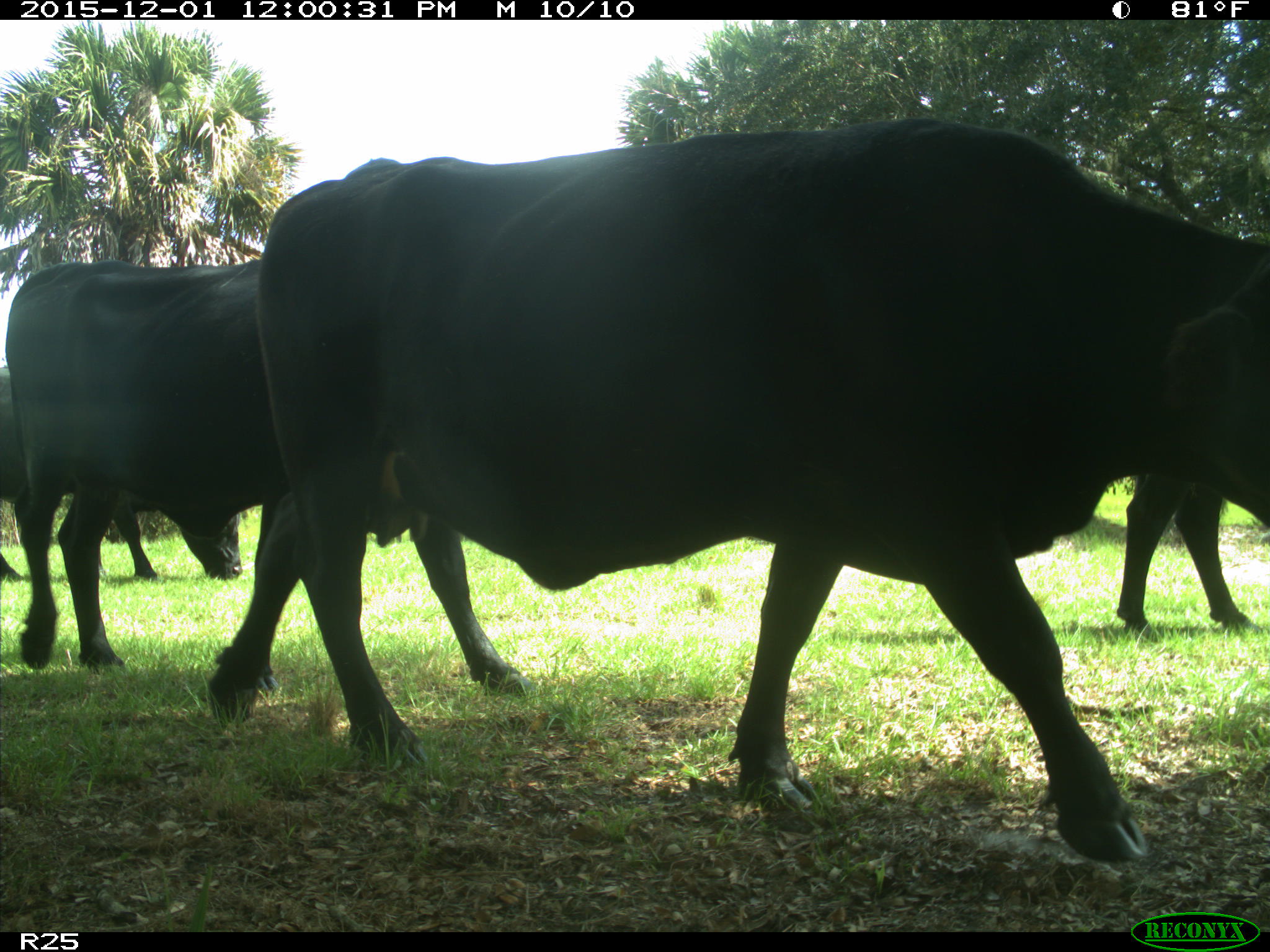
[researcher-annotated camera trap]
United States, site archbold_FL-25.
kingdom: Animalia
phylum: Chordata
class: Mammalia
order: Artiodactyla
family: Bovidae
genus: Bos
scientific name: Bos taurus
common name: domestic cow